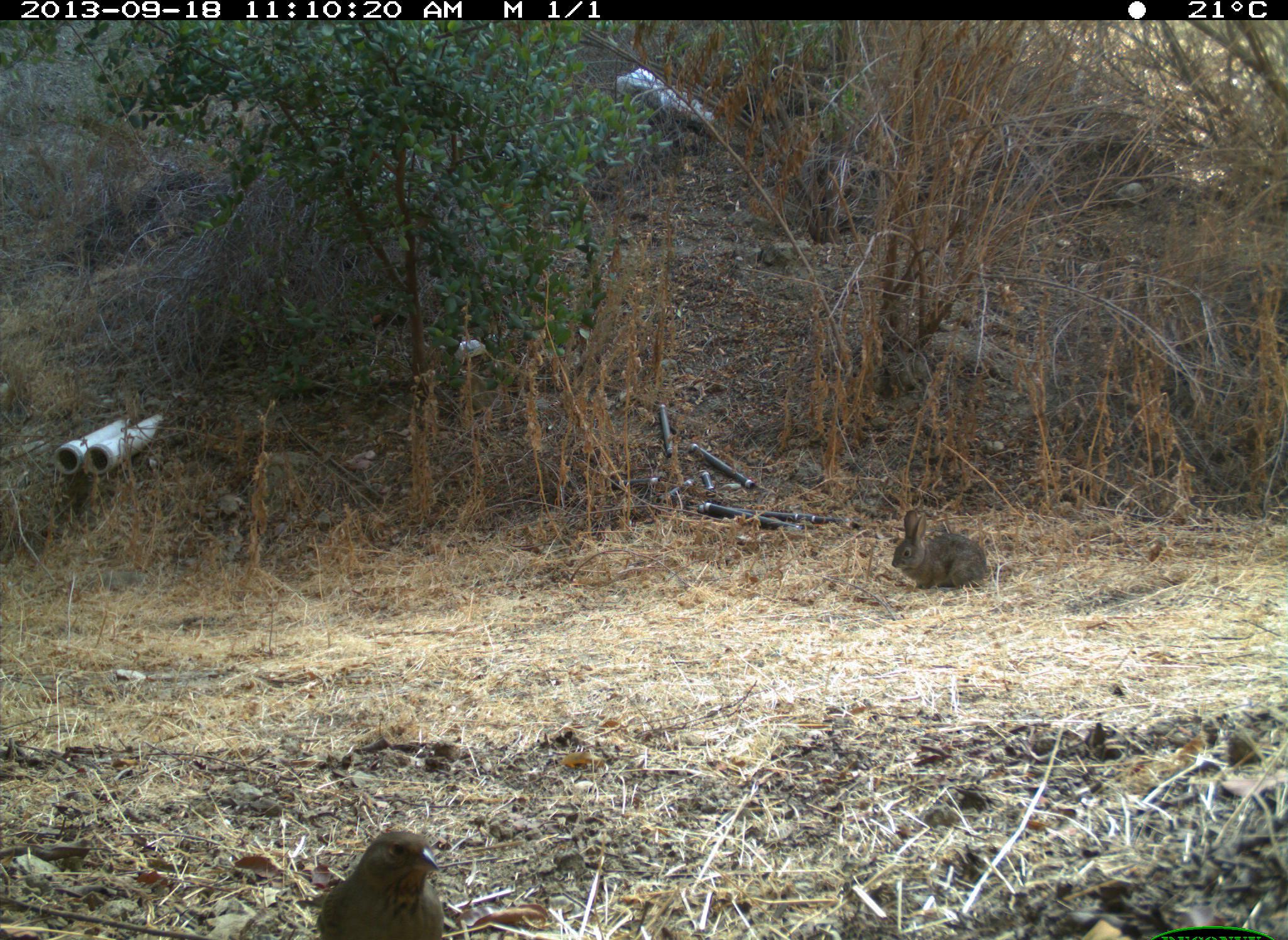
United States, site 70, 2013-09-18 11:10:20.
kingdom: Animalia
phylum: Chordata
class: Aves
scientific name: Aves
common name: bird